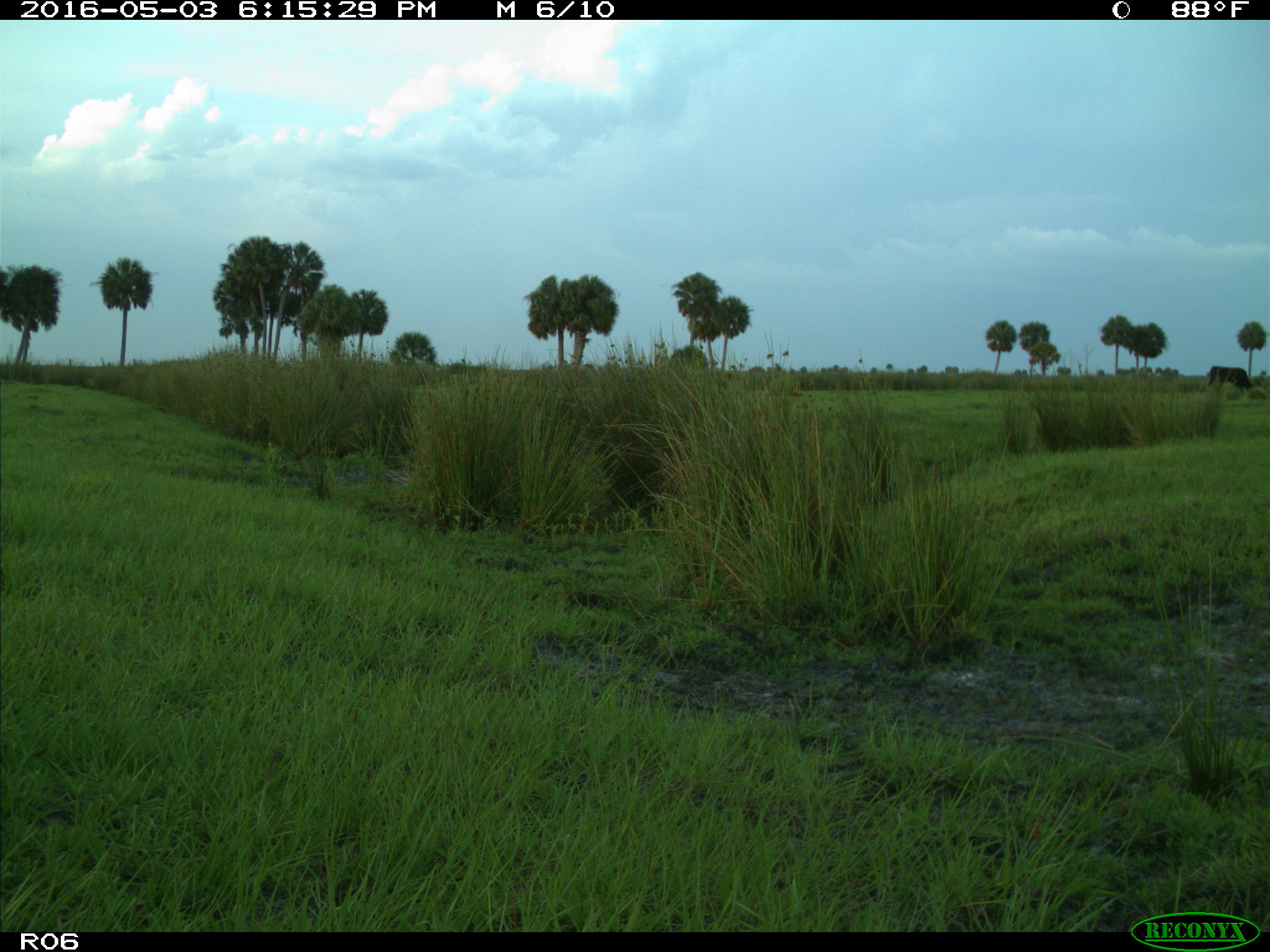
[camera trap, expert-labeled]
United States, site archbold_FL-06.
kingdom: Animalia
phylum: Chordata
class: Mammalia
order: Artiodactyla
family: Bovidae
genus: Bos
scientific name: Bos taurus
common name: domestic cow